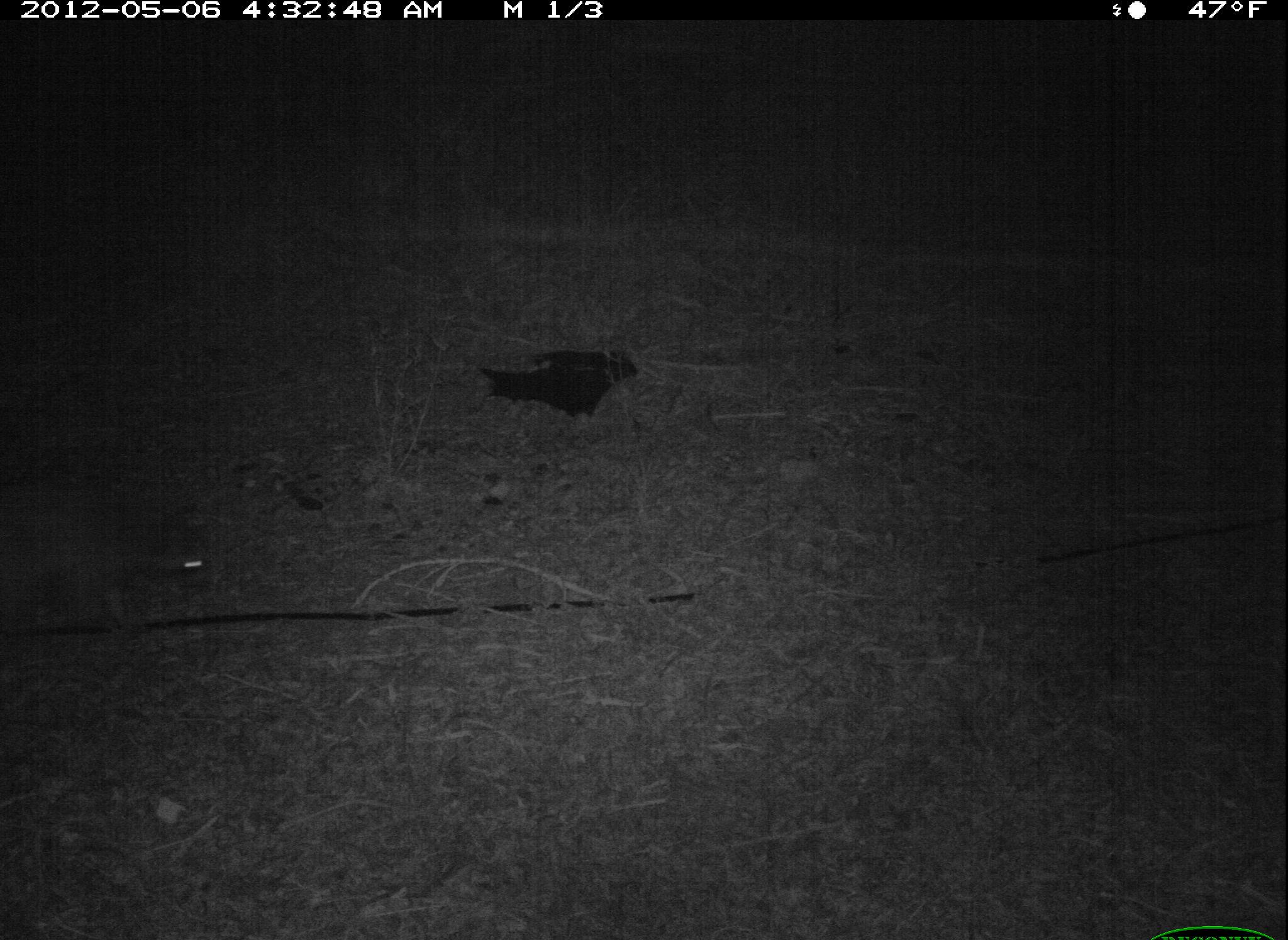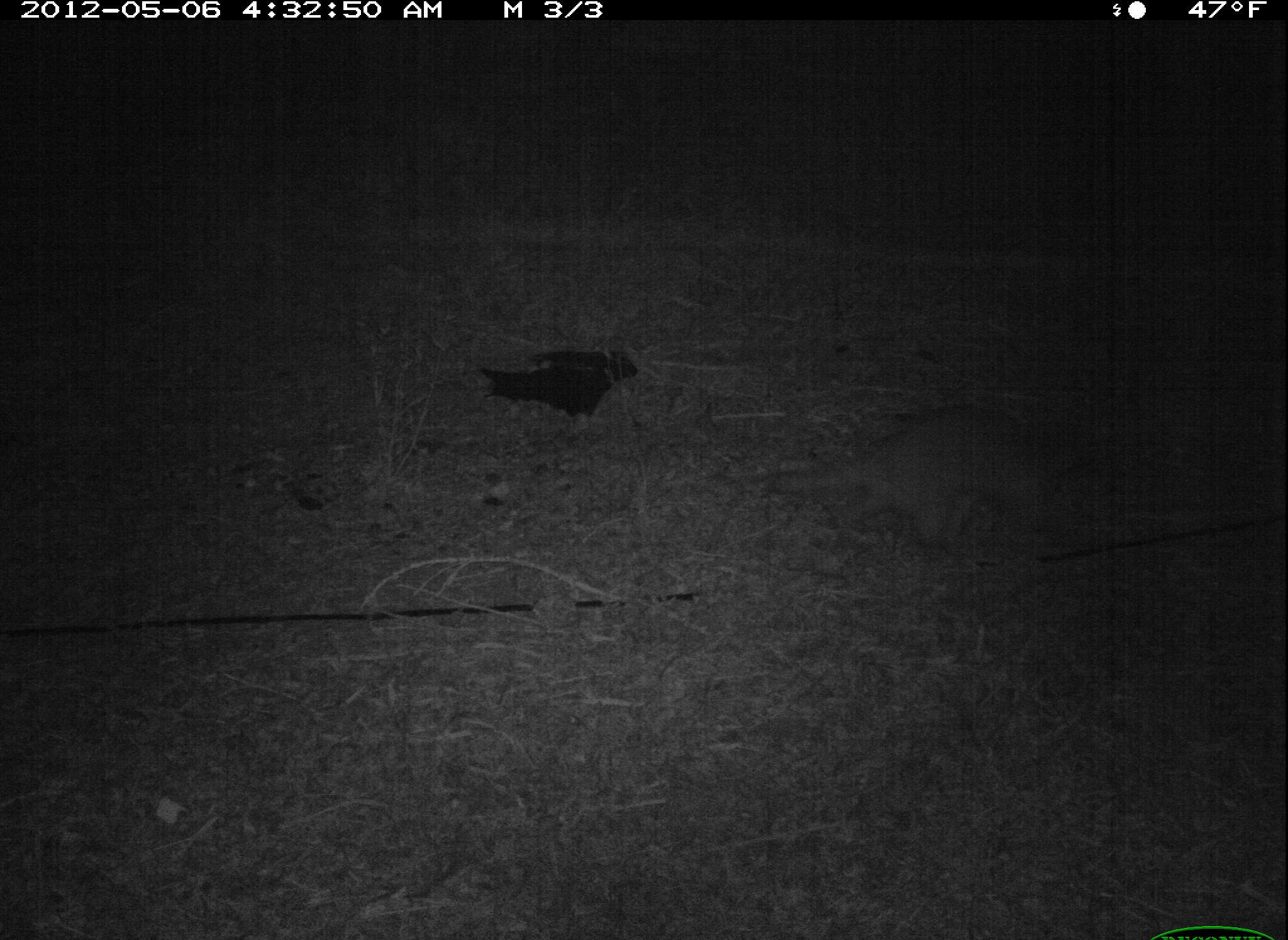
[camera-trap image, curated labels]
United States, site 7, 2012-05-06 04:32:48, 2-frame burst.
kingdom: Animalia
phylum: Chordata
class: Mammalia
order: Carnivora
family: Procyonidae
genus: Procyon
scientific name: Procyon lotor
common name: raccoon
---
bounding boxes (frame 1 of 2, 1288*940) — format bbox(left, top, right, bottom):
raccoon: bbox(6, 441, 227, 656)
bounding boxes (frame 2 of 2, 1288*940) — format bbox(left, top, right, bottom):
raccoon: bbox(752, 382, 1145, 580)